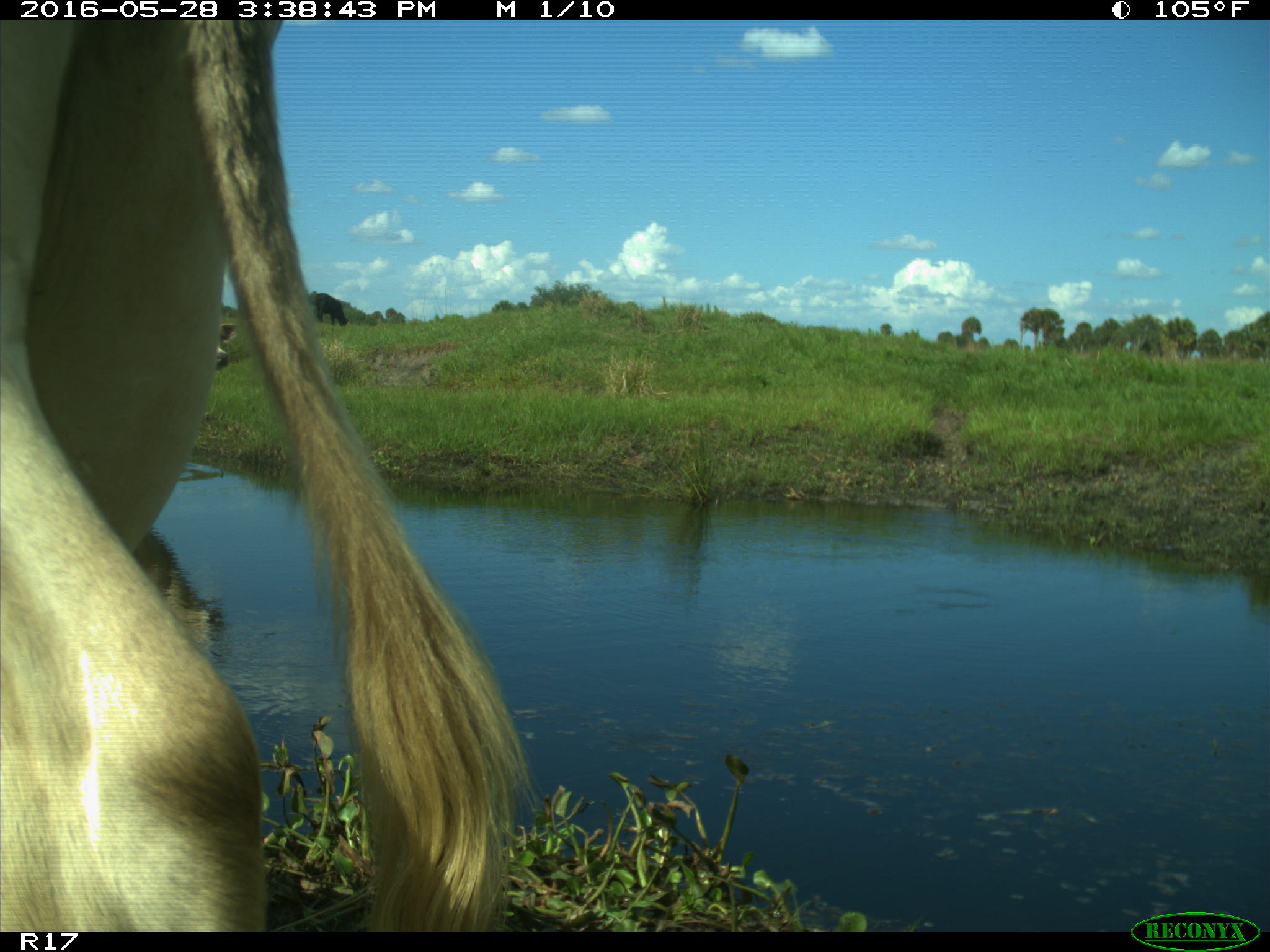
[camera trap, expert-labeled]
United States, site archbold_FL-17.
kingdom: Animalia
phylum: Chordata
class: Mammalia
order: Artiodactyla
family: Bovidae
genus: Bos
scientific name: Bos taurus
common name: domestic cow